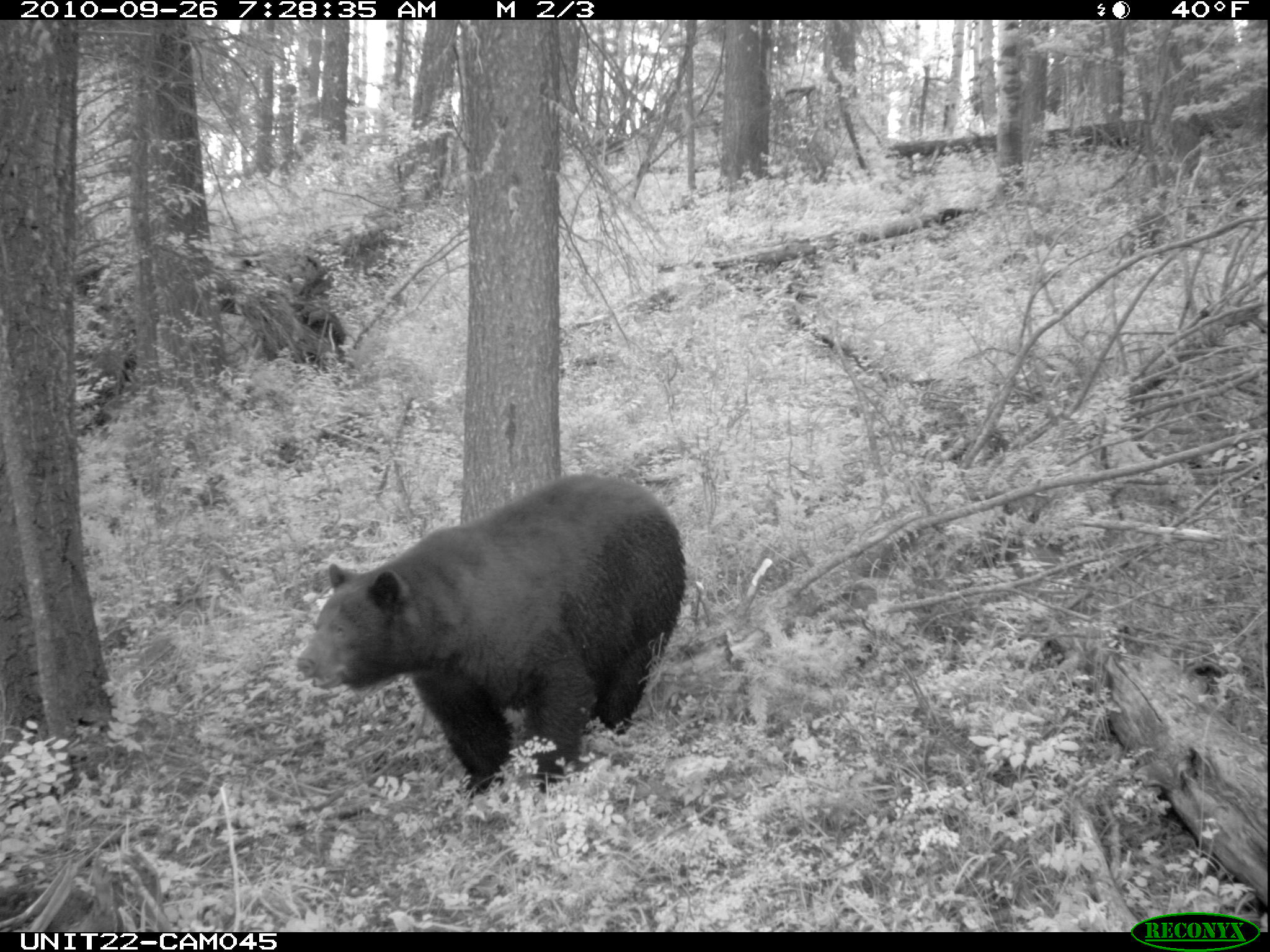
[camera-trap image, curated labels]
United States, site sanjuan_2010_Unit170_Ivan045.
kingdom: Animalia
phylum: Chordata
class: Mammalia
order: Carnivora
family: Ursidae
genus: Ursus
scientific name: Ursus americanus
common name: american black bear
Ursus americanus (american black bear).